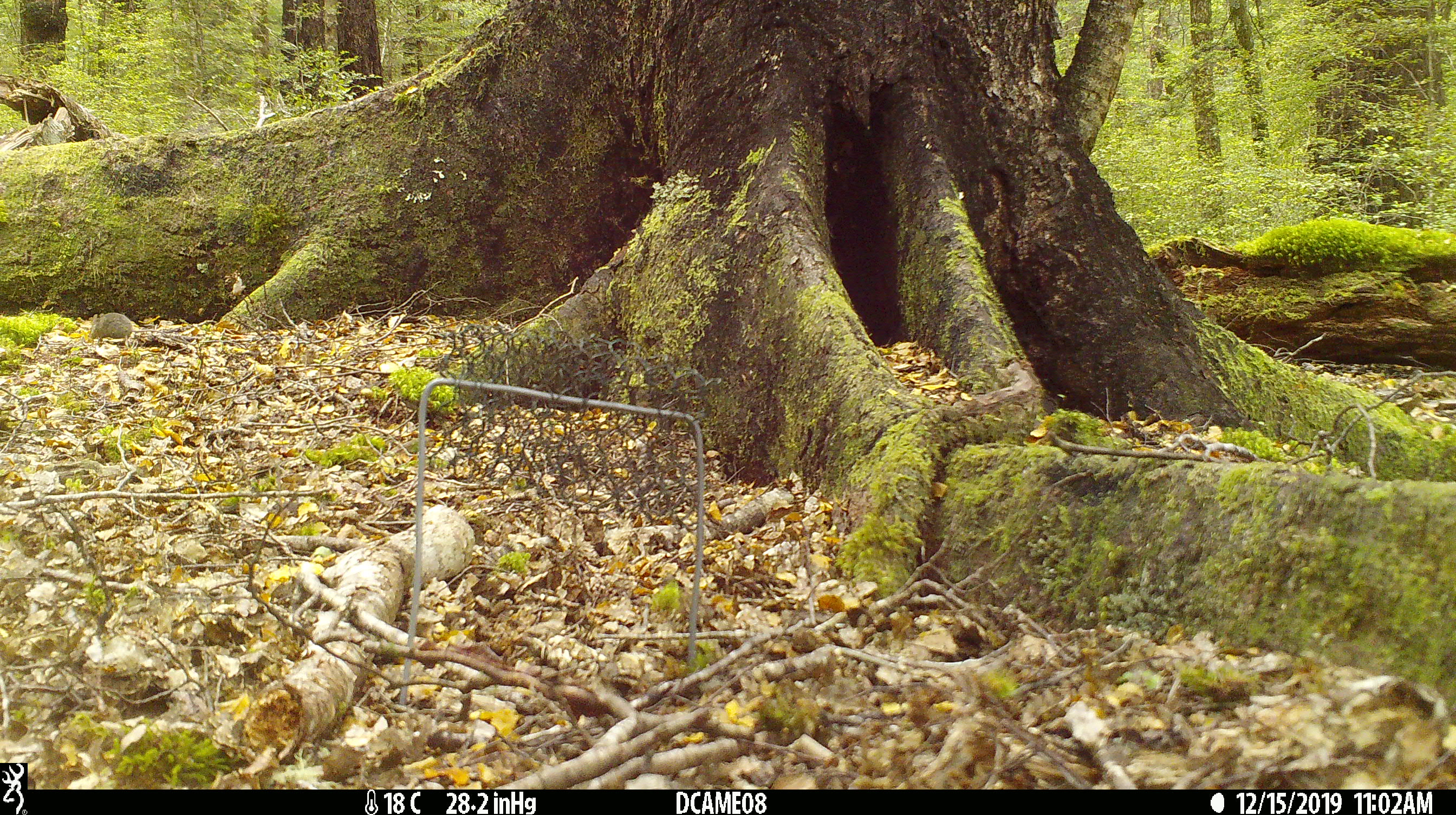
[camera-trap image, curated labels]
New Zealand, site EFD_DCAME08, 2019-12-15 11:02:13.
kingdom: Animalia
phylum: Chordata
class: Mammalia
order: Rodentia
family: Muridae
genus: Mus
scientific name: Mus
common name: mouse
Mouse (Mus).